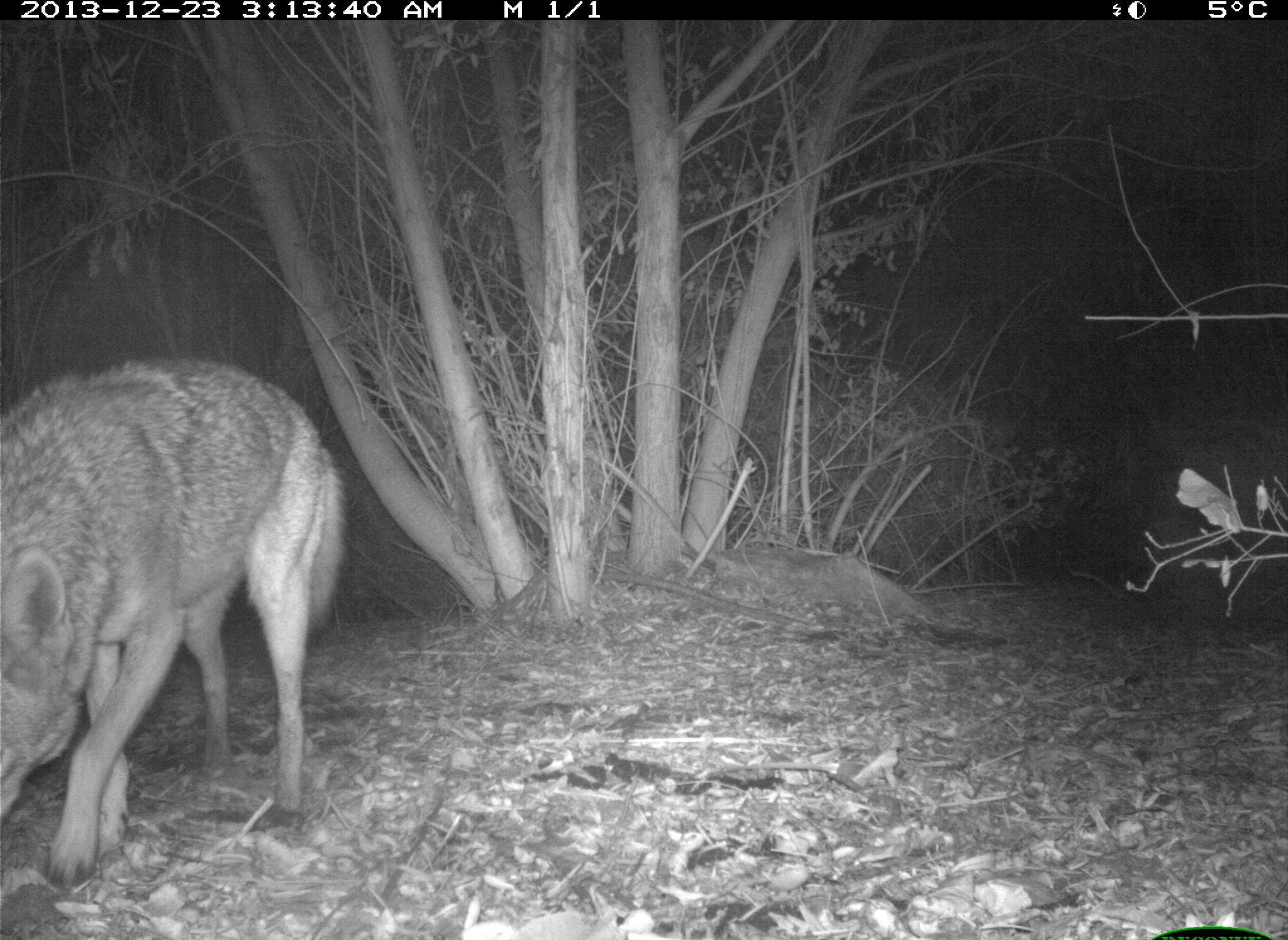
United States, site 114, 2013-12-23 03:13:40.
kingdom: Animalia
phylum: Chordata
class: Mammalia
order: Carnivora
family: Canidae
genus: Canis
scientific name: Canis latrans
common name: coyote